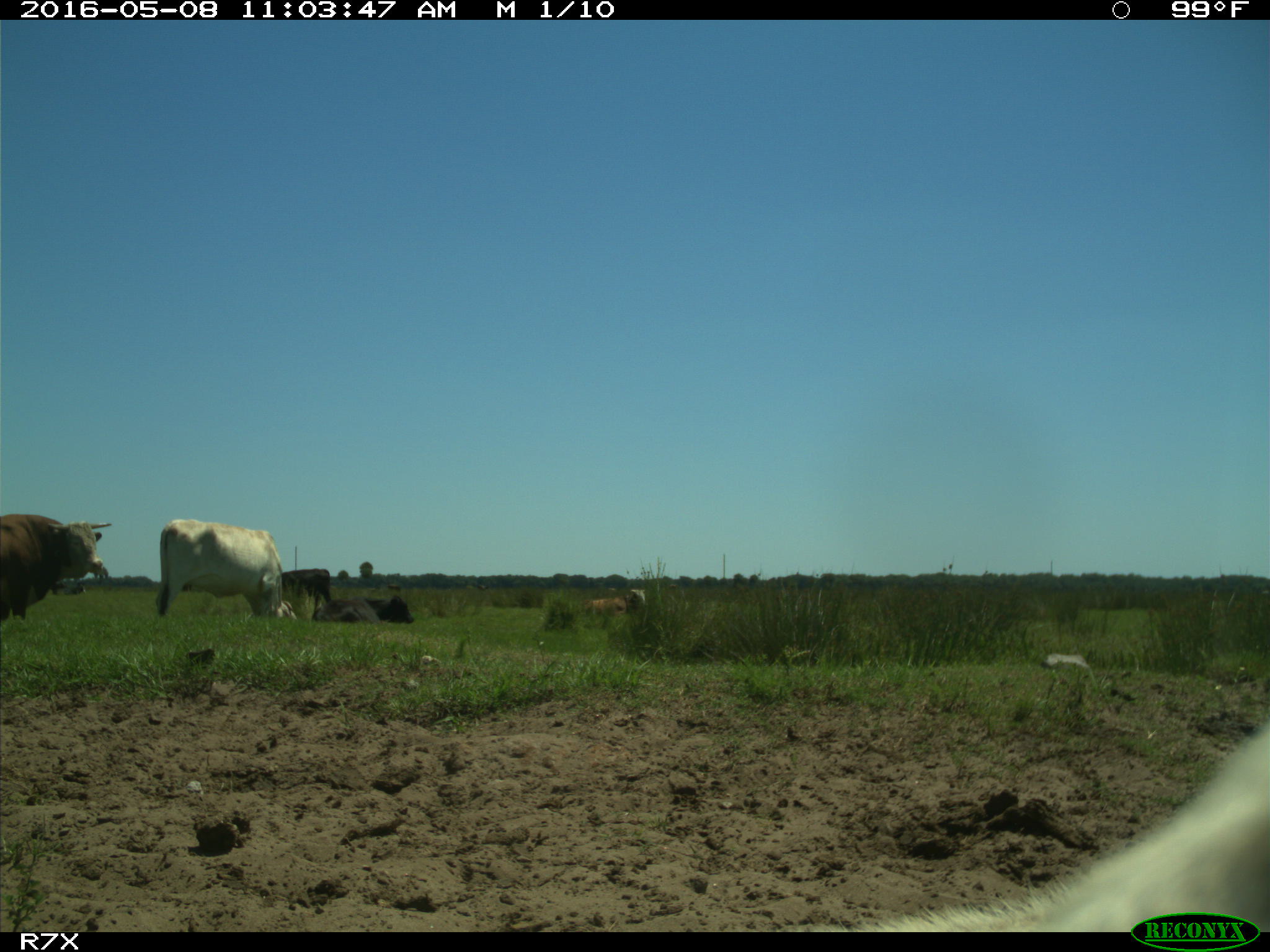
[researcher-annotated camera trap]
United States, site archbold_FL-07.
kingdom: Animalia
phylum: Chordata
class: Mammalia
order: Artiodactyla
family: Bovidae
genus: Bos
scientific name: Bos taurus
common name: domestic cow